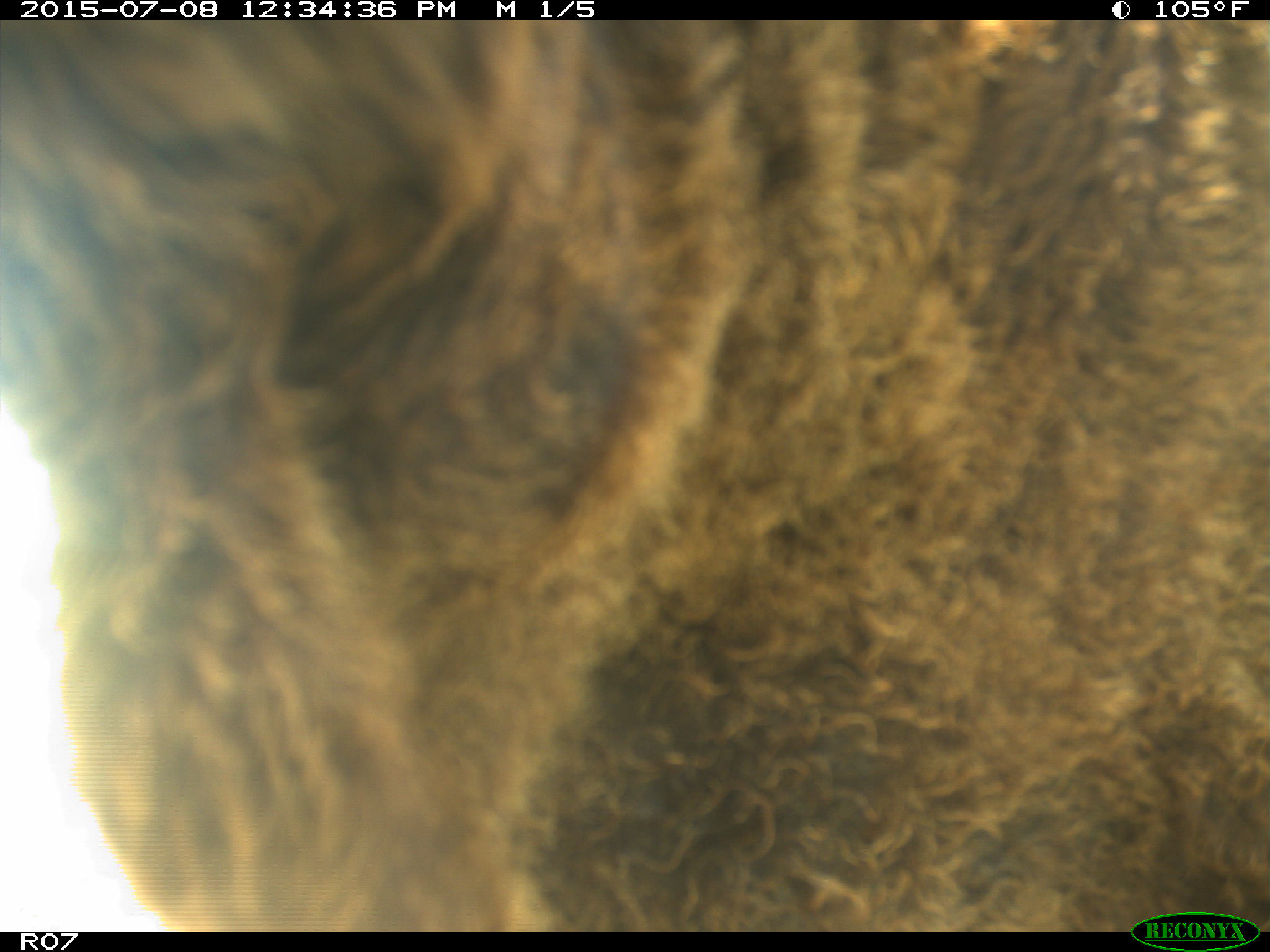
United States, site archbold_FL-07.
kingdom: Animalia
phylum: Chordata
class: Mammalia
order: Artiodactyla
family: Bovidae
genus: Bos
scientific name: Bos taurus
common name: domestic cow